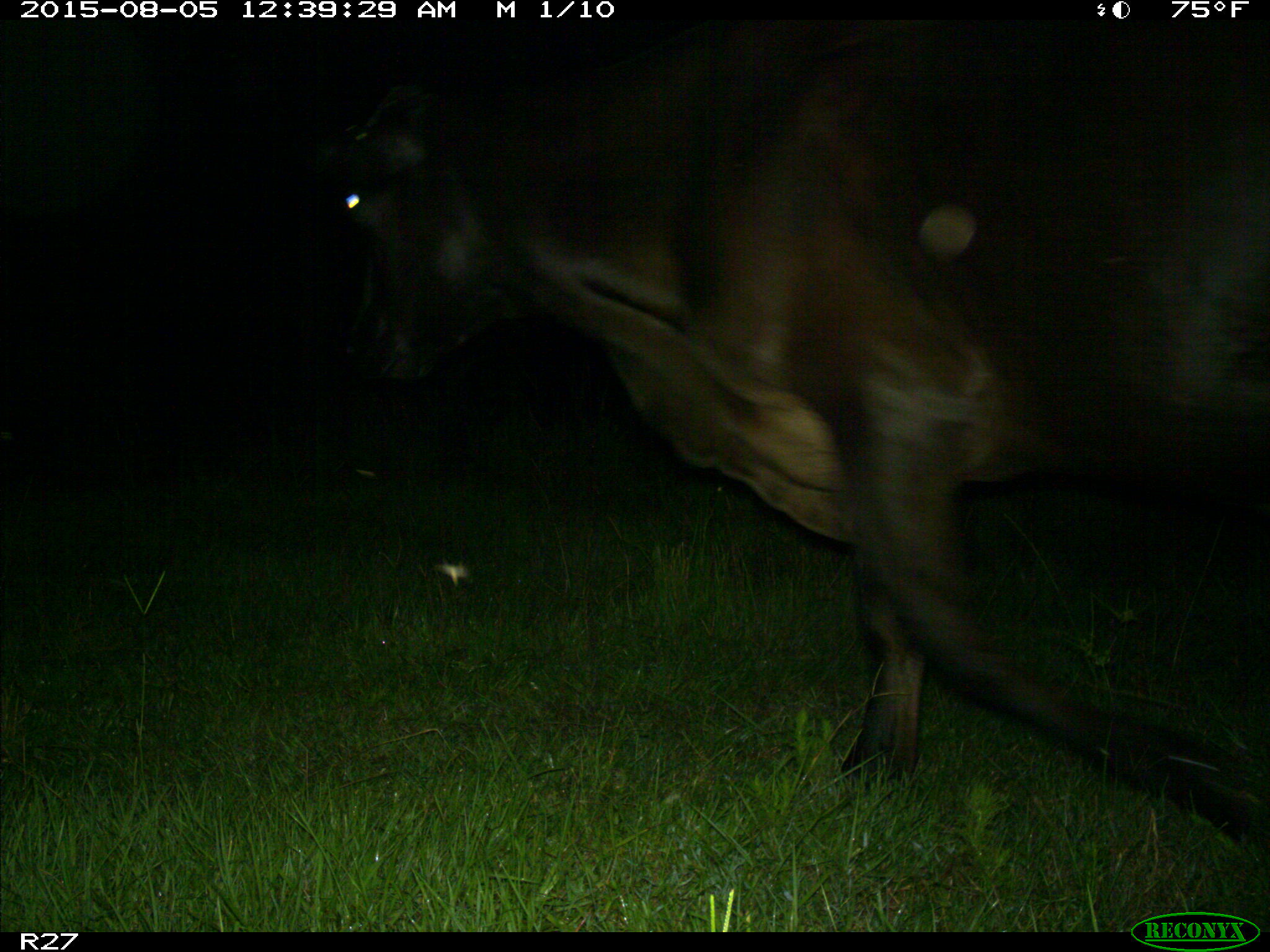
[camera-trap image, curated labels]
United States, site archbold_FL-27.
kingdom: Animalia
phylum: Chordata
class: Mammalia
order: Artiodactyla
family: Bovidae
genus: Bos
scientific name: Bos taurus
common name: domestic cow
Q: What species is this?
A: Bos taurus (domestic cow).